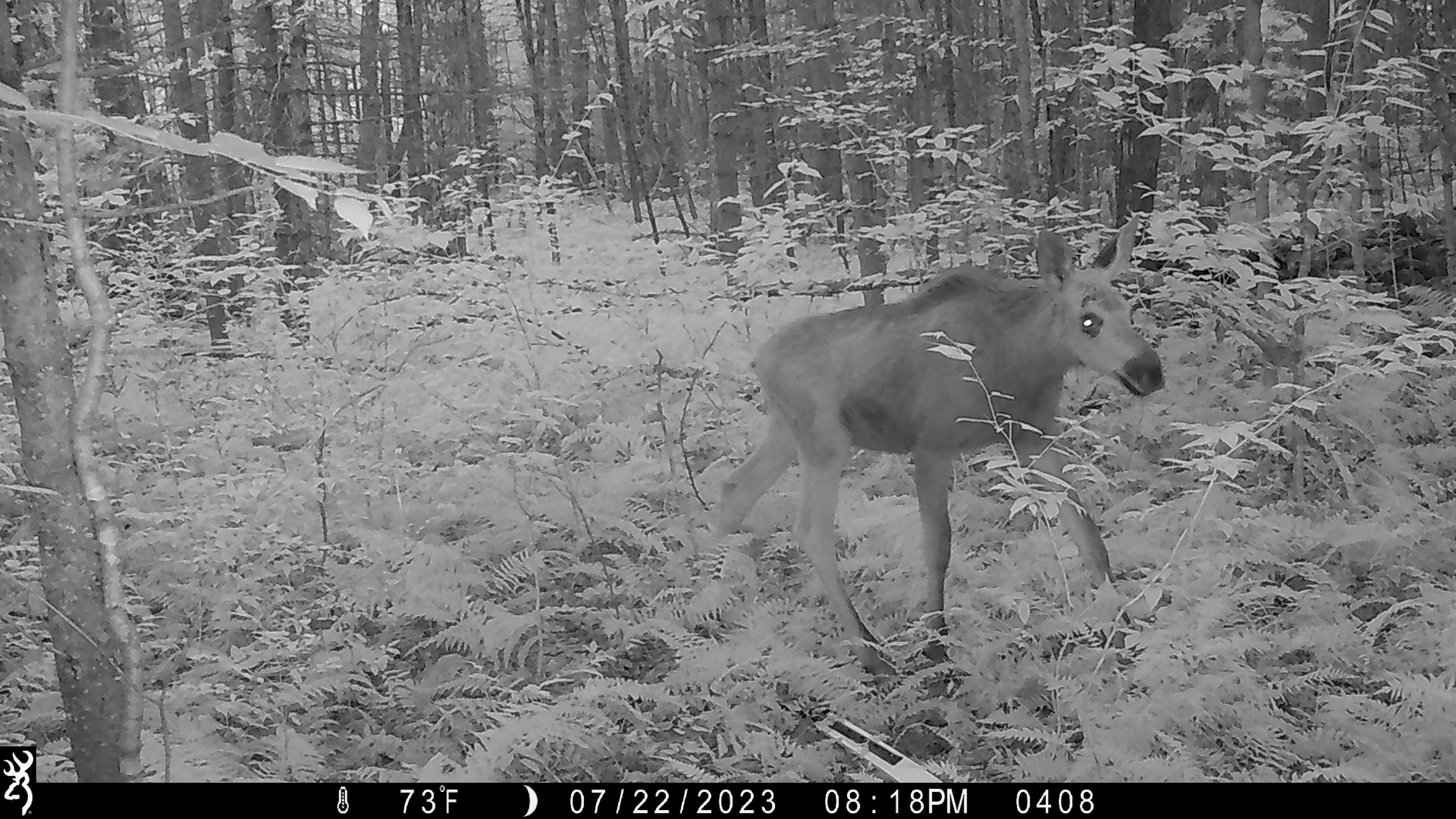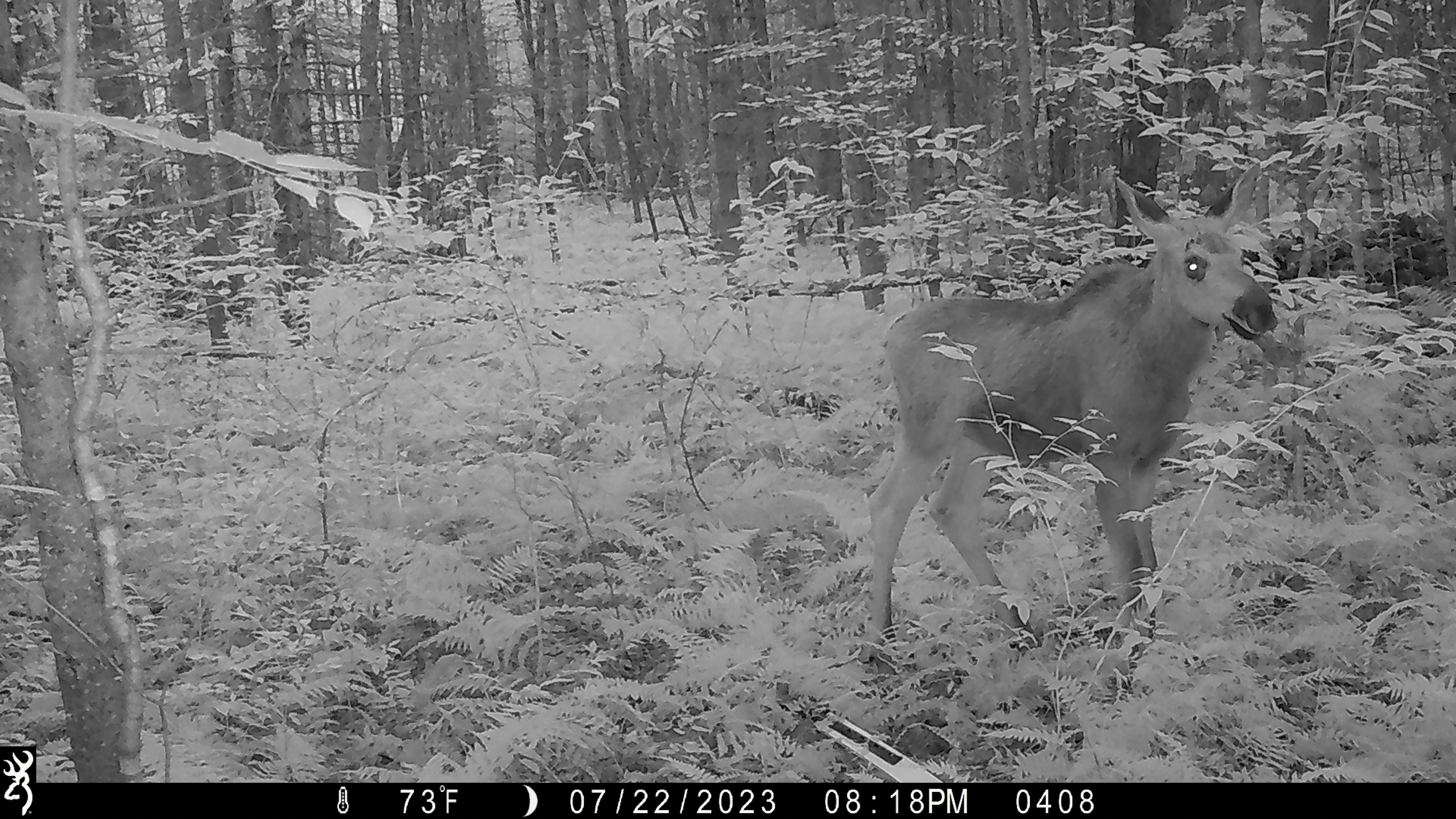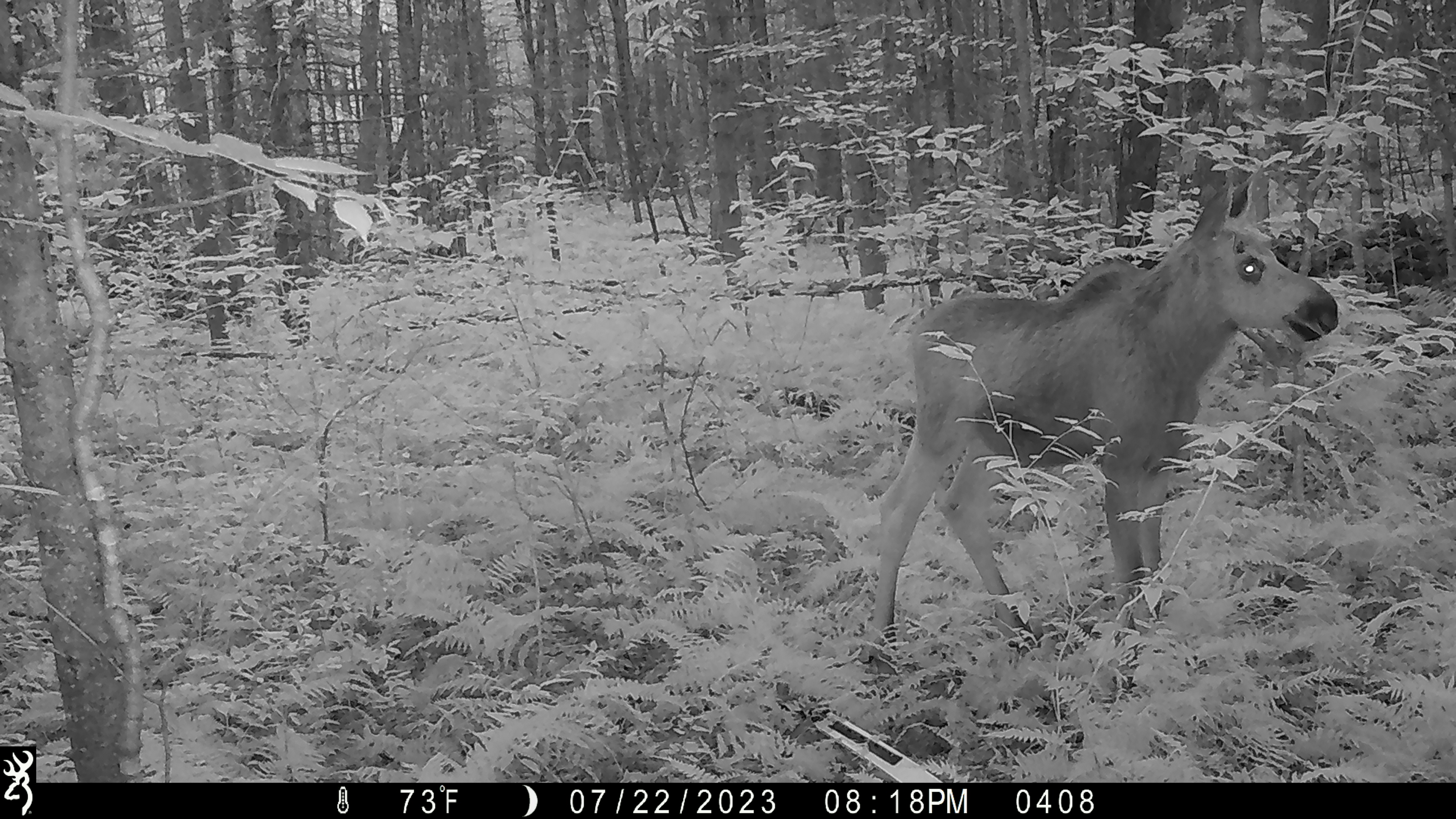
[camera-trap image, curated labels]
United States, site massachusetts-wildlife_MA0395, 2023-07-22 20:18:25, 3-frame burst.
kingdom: Animalia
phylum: Chordata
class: Mammalia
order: Artiodactyla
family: Cervidae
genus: Alces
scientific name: Alces alces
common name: moose